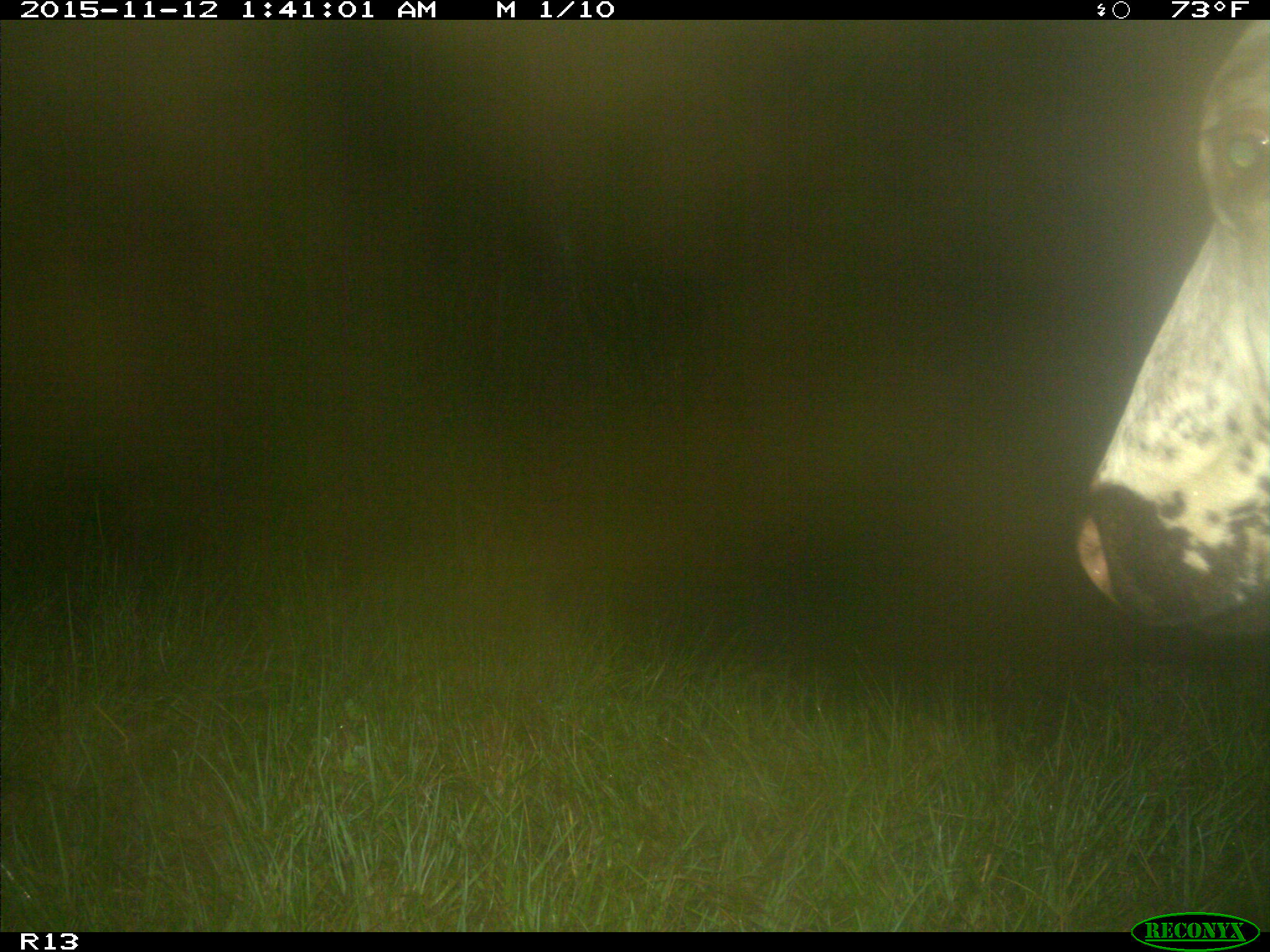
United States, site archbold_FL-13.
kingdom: Animalia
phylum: Chordata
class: Mammalia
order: Artiodactyla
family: Bovidae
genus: Bos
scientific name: Bos taurus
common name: domestic cow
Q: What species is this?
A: Bos taurus (domestic cow).